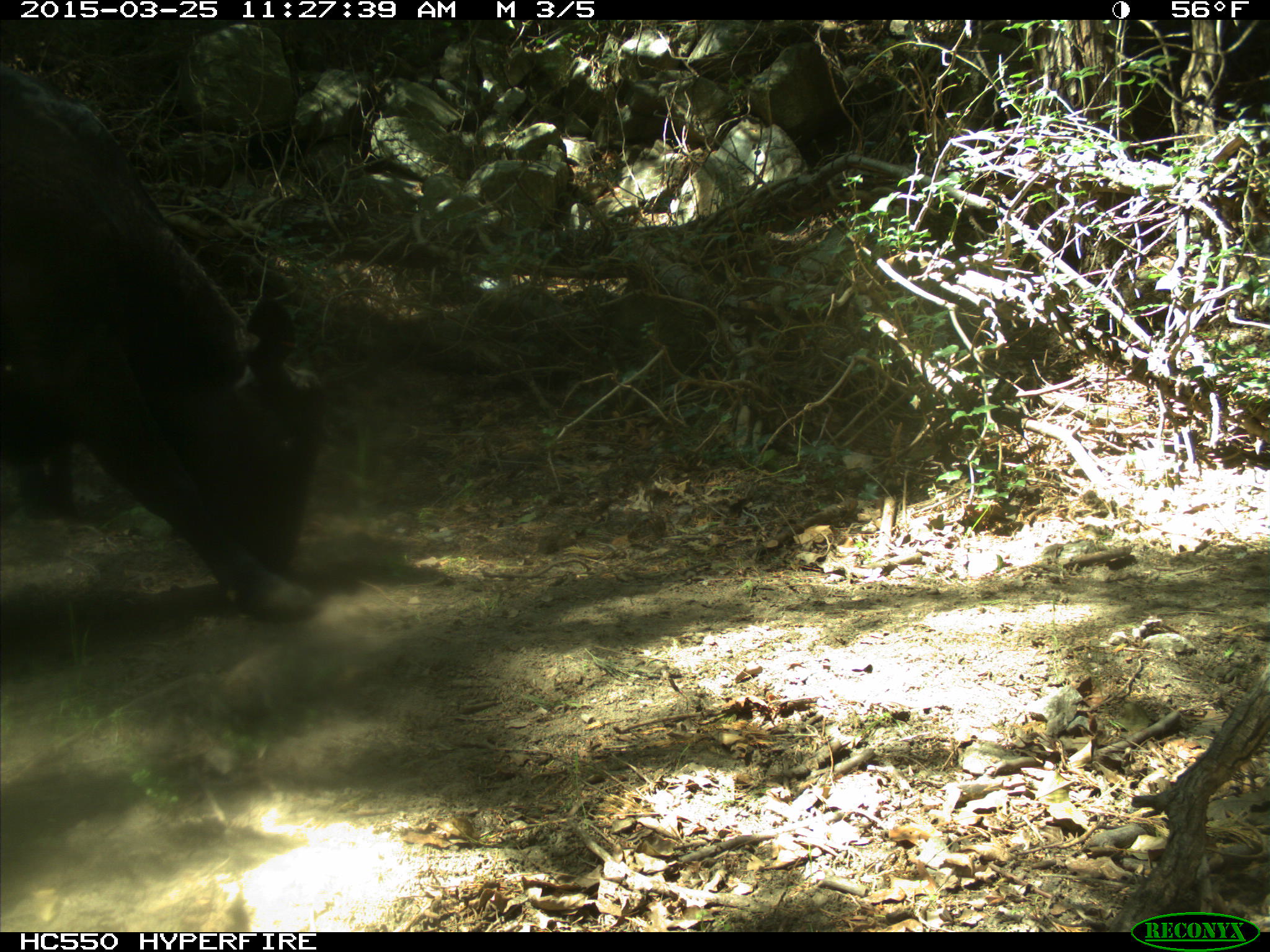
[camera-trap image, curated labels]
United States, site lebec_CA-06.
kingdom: Animalia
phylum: Chordata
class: Mammalia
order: Artiodactyla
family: Bovidae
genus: Bos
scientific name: Bos taurus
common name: domestic cow